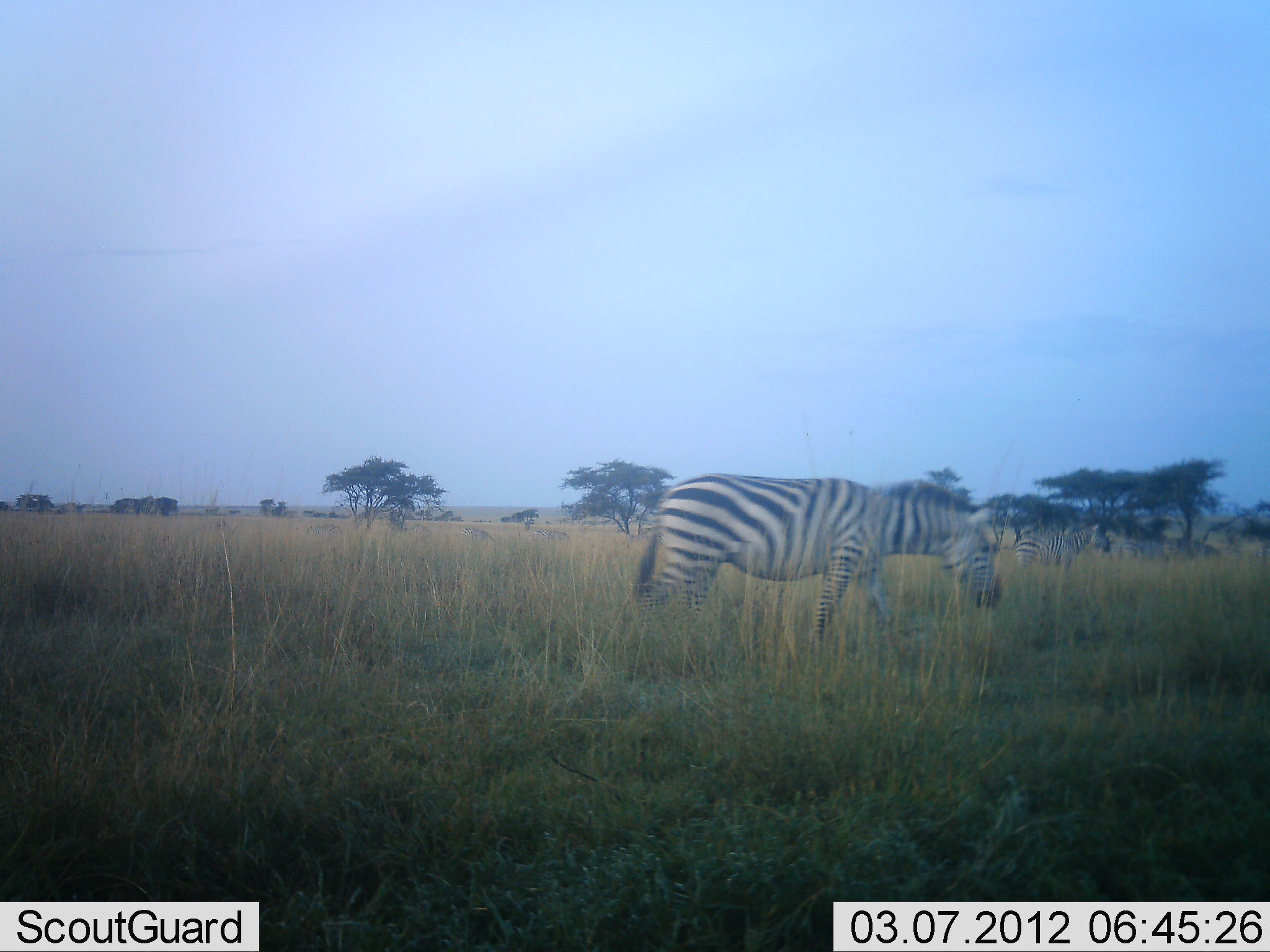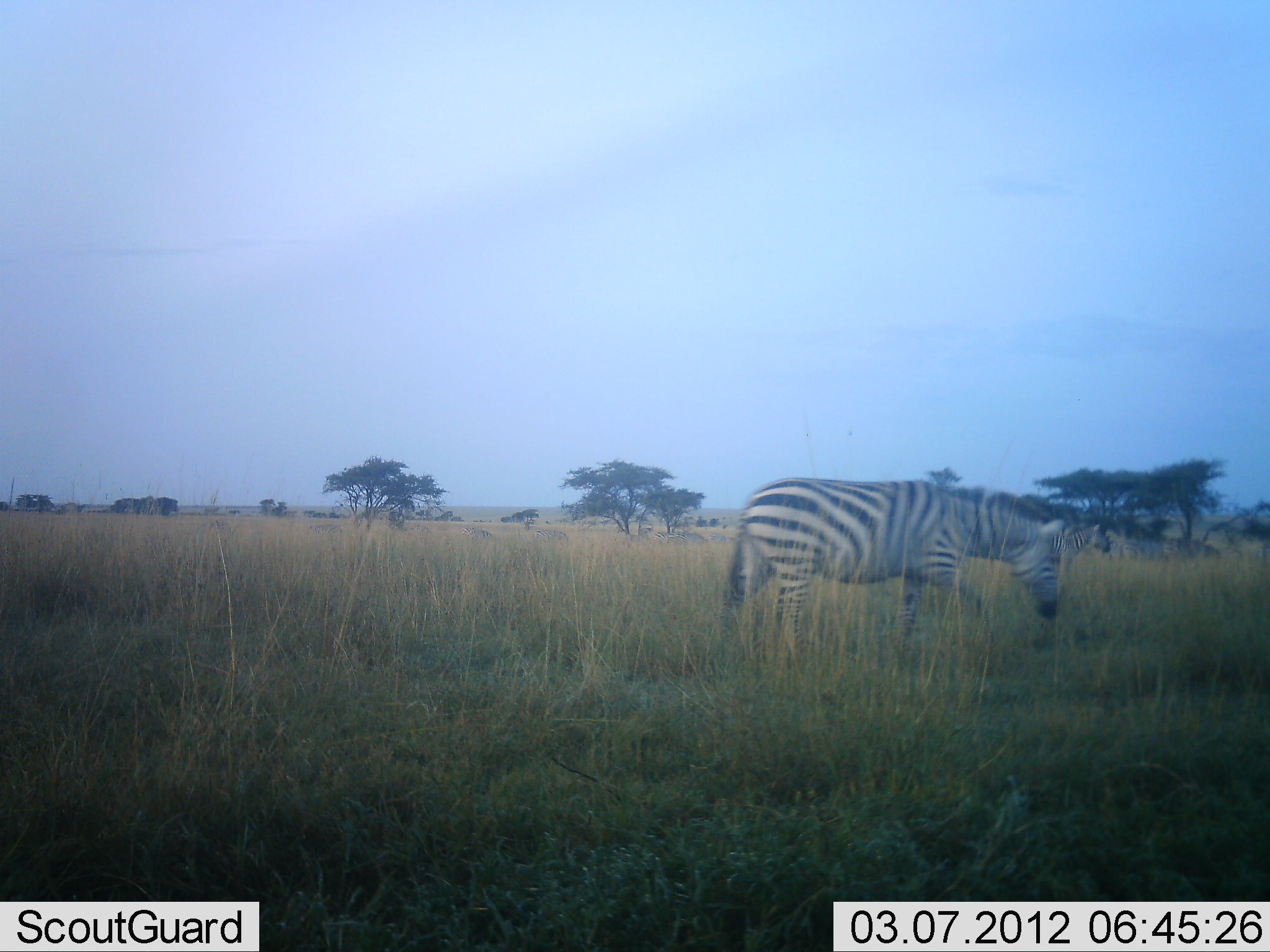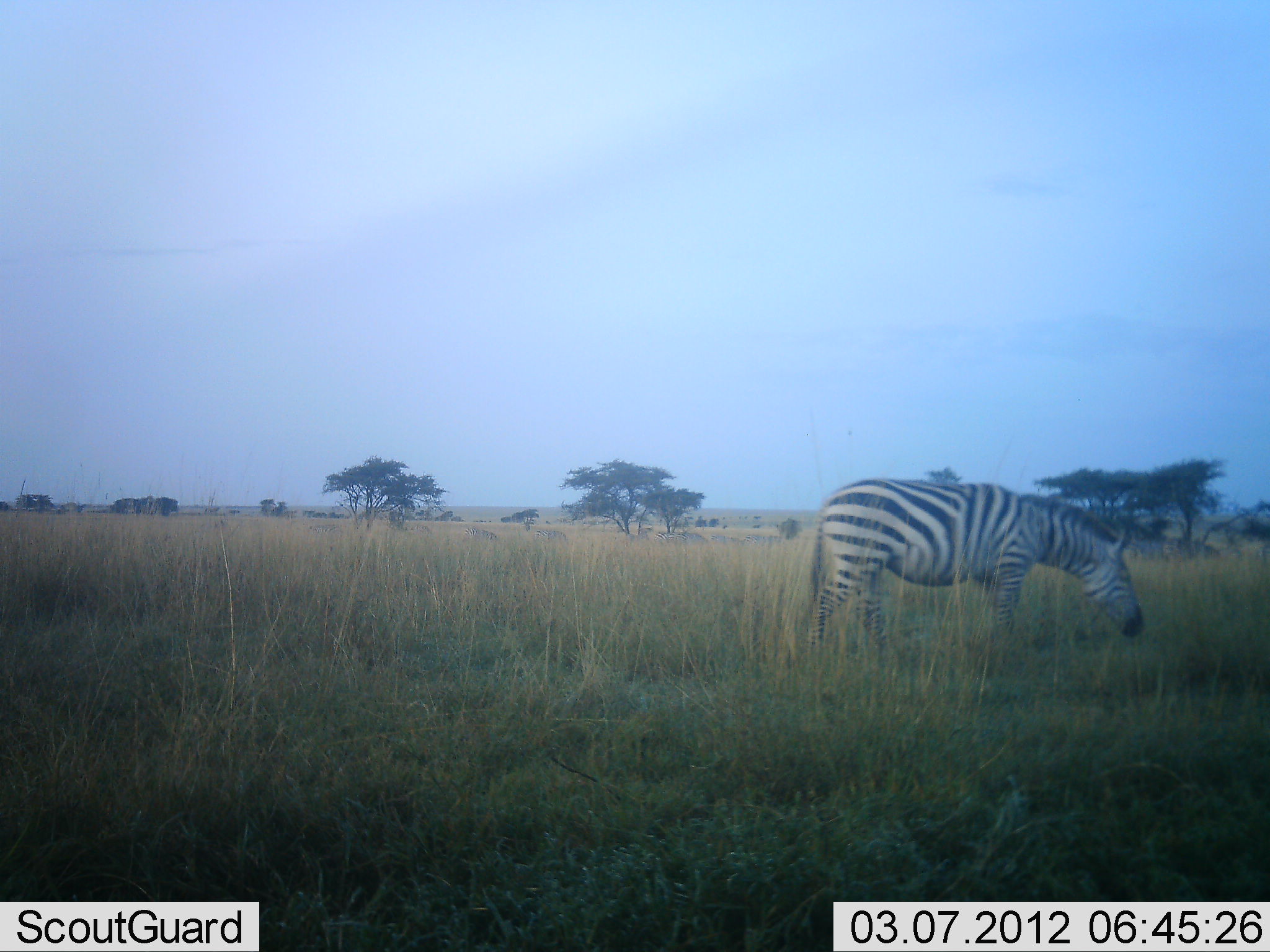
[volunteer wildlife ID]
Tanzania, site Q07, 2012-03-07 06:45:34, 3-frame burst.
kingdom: Animalia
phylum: Chordata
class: Mammalia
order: Perissodactyla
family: Equidae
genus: Equus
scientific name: Equus quagga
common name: plains zebra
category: zebra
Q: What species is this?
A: Zebra (plains zebra) (Equus quagga).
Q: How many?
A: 2.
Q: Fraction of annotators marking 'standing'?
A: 73%.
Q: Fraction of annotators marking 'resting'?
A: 7%.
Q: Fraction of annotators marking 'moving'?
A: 100%.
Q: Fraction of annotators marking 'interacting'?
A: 0%.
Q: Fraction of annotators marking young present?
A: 0%.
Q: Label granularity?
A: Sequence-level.